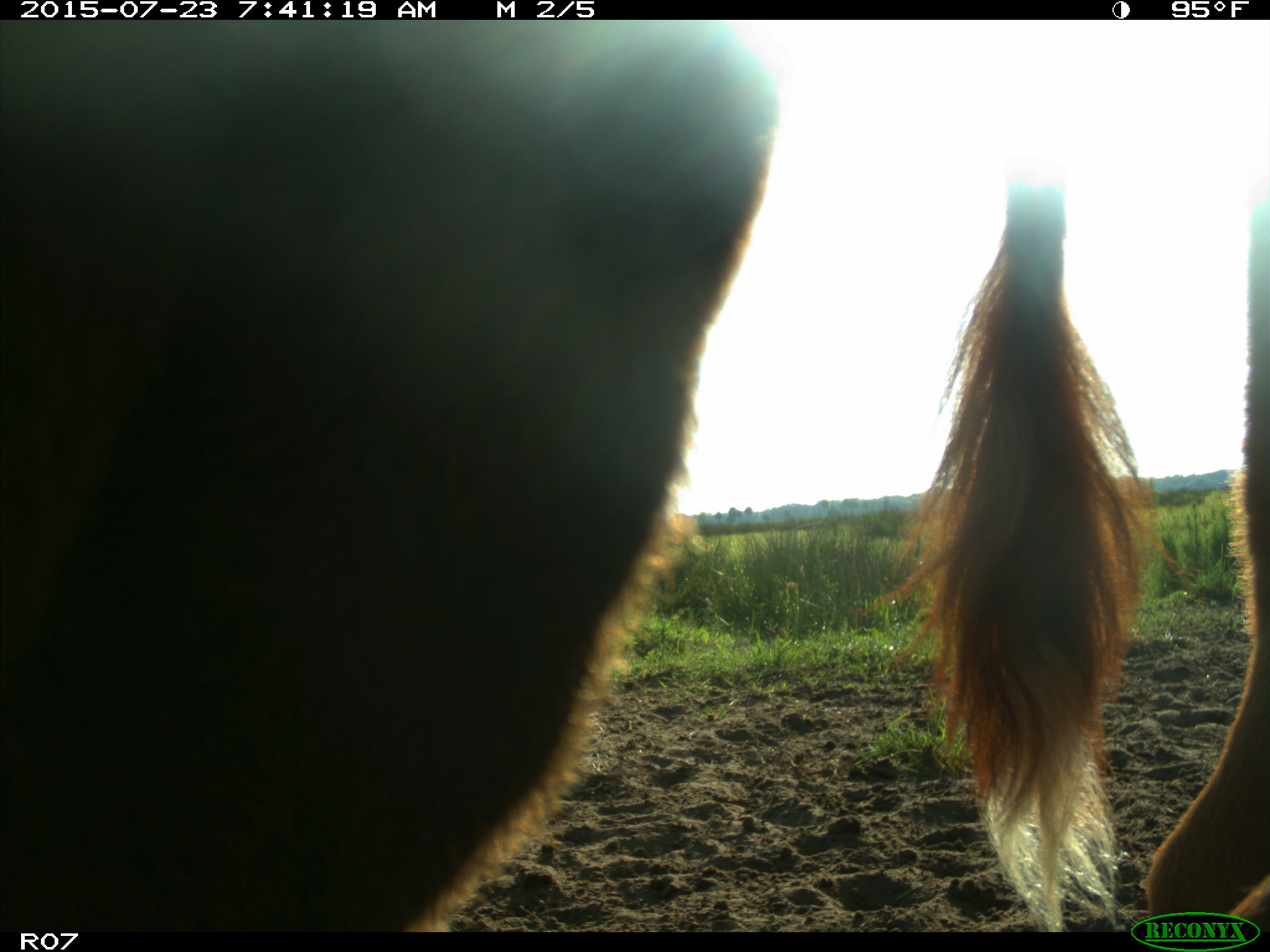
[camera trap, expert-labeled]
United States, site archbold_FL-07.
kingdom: Animalia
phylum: Chordata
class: Mammalia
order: Artiodactyla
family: Bovidae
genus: Bos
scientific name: Bos taurus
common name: domestic cow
Bos taurus (domestic cow).